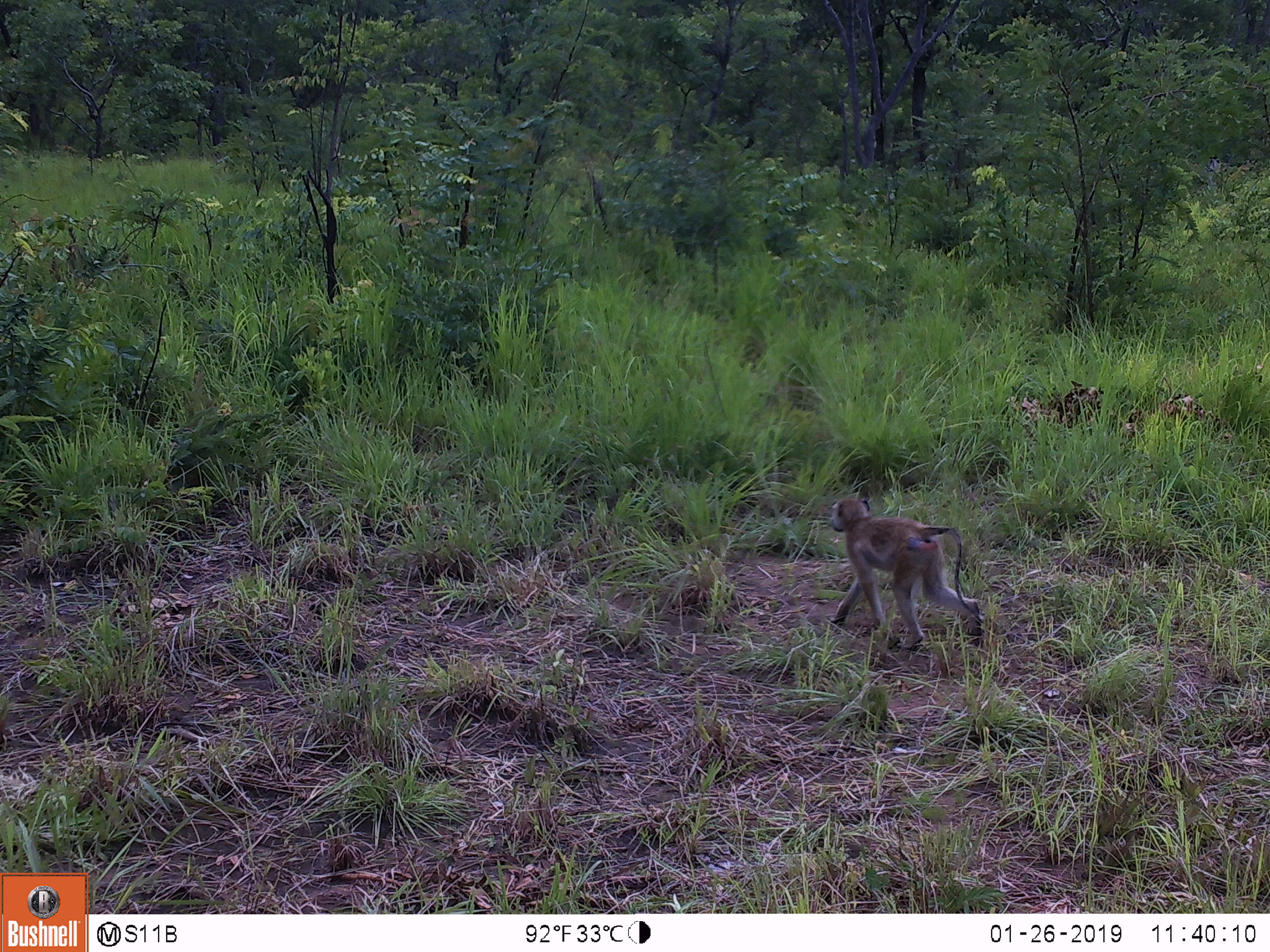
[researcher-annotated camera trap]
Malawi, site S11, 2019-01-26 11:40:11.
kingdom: Animalia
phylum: Chordata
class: Mammalia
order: Primates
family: Cercopithecidae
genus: Papio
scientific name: Papio cynocephalus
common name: yellow baboon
Yellow baboon (Papio cynocephalus), count 1.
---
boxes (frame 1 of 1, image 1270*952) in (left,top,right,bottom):
yellow baboon: (818,497,996,666)